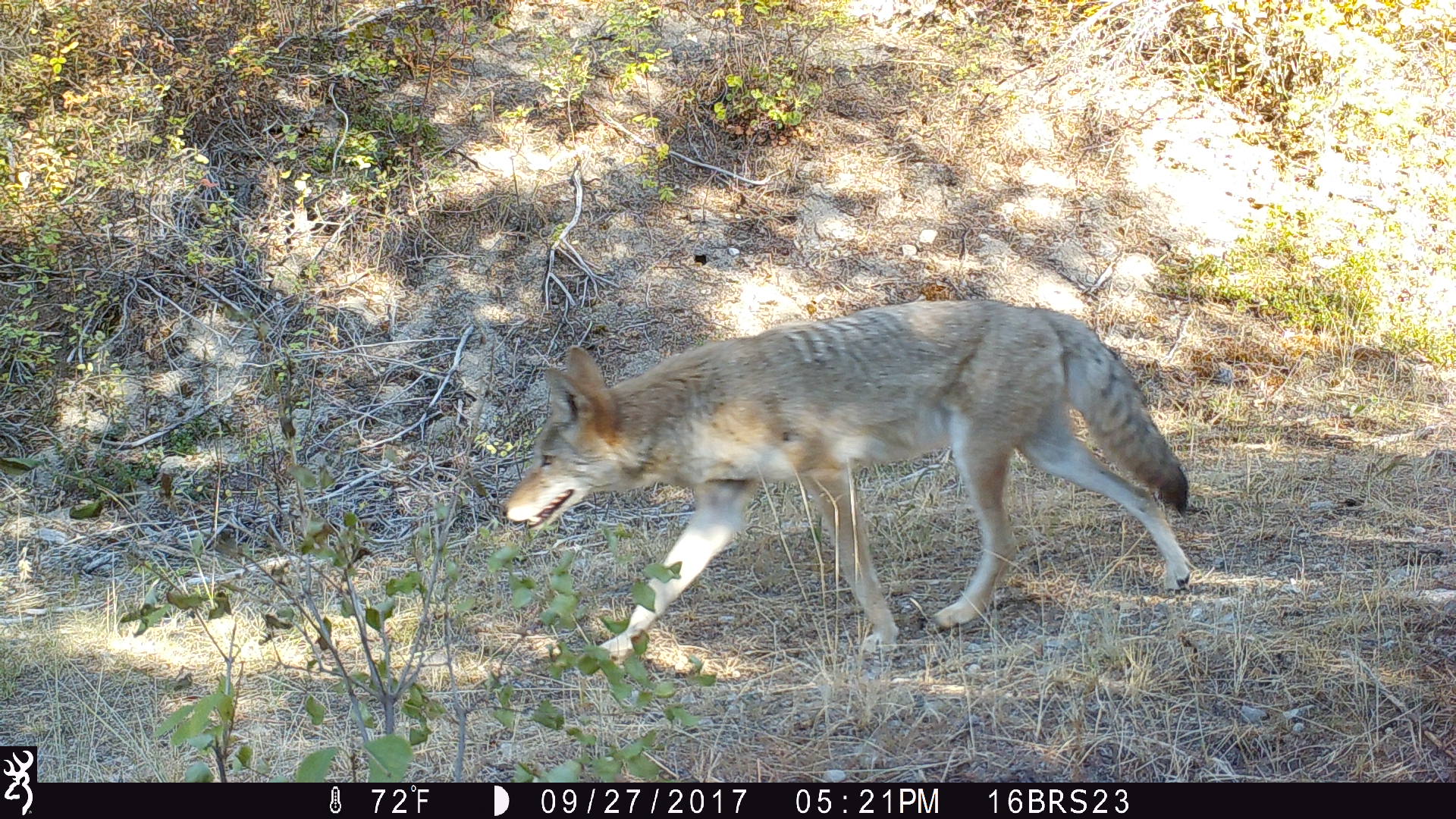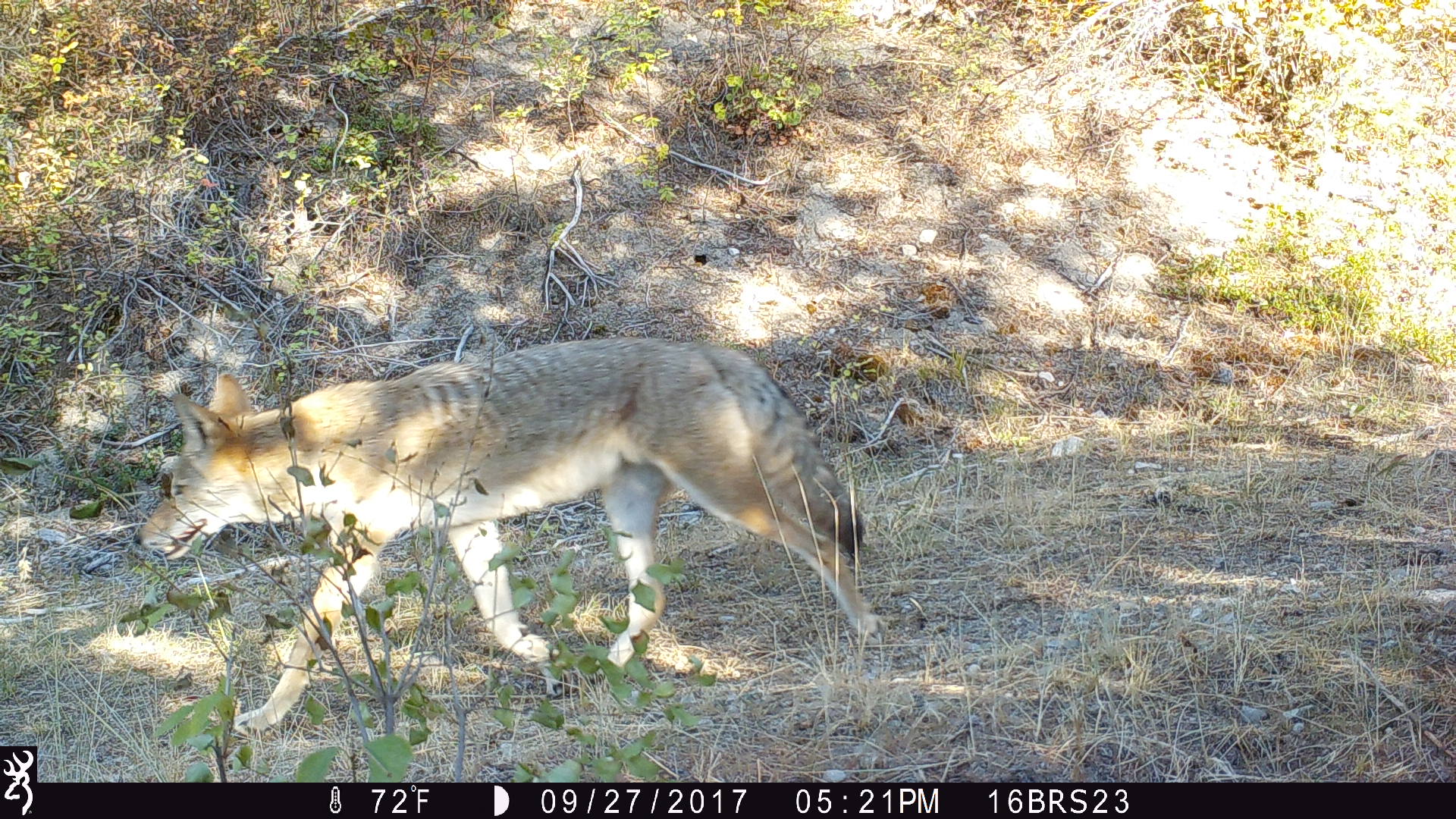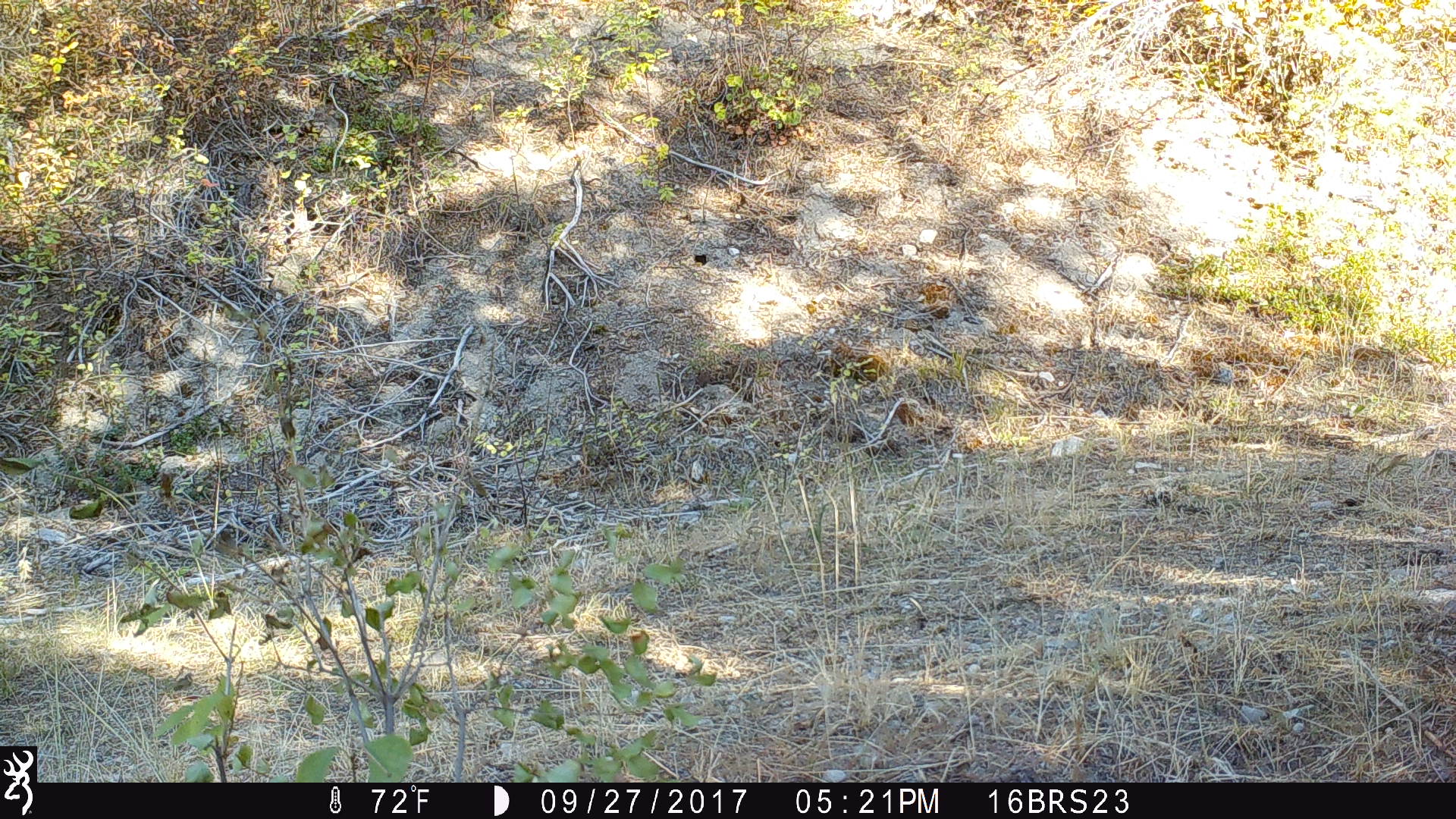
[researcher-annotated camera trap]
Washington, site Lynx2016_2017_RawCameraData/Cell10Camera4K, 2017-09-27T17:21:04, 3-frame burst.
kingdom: Animalia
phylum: Chordata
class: Mammalia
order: Carnivora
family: Canidae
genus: Canis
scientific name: Canis latrans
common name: coyote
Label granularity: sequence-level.